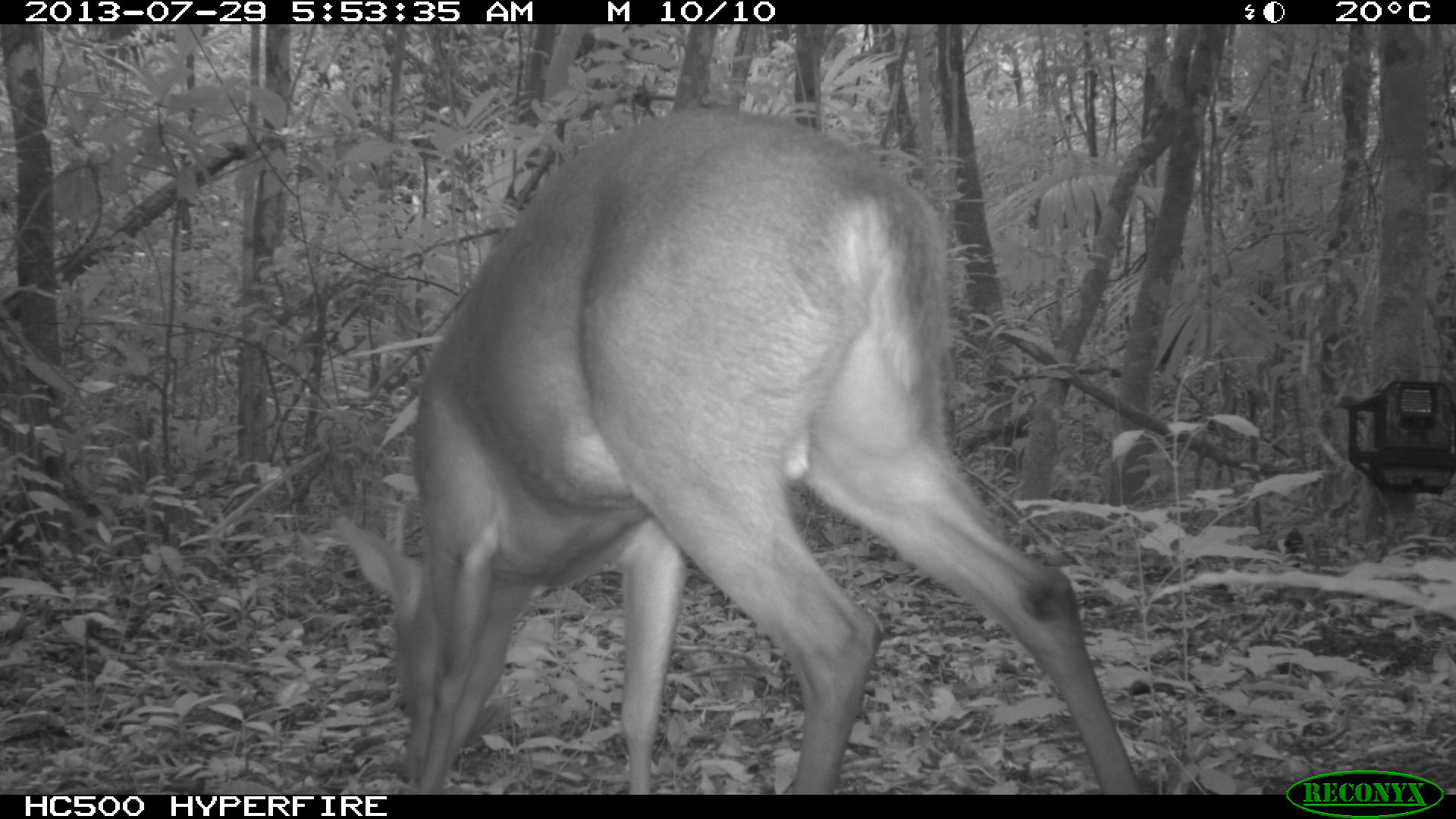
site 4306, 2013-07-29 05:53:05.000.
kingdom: Animalia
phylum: Chordata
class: Mammalia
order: Artiodactyla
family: Cervidae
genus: Mazama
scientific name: Mazama temama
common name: central american red brocket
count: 1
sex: male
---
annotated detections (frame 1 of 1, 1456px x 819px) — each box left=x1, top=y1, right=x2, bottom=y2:
mazama temama: left=331, top=106, right=1144, bottom=793